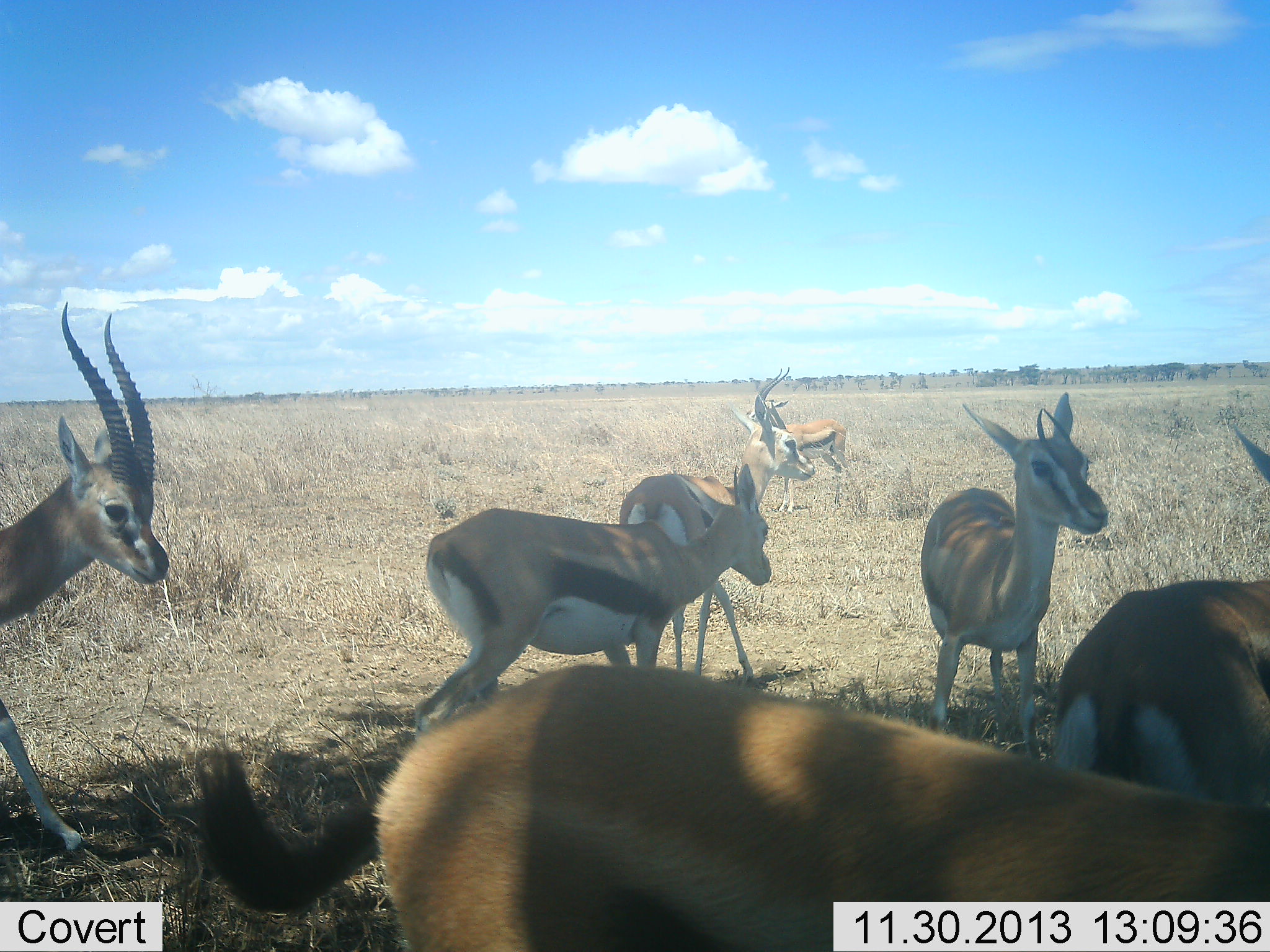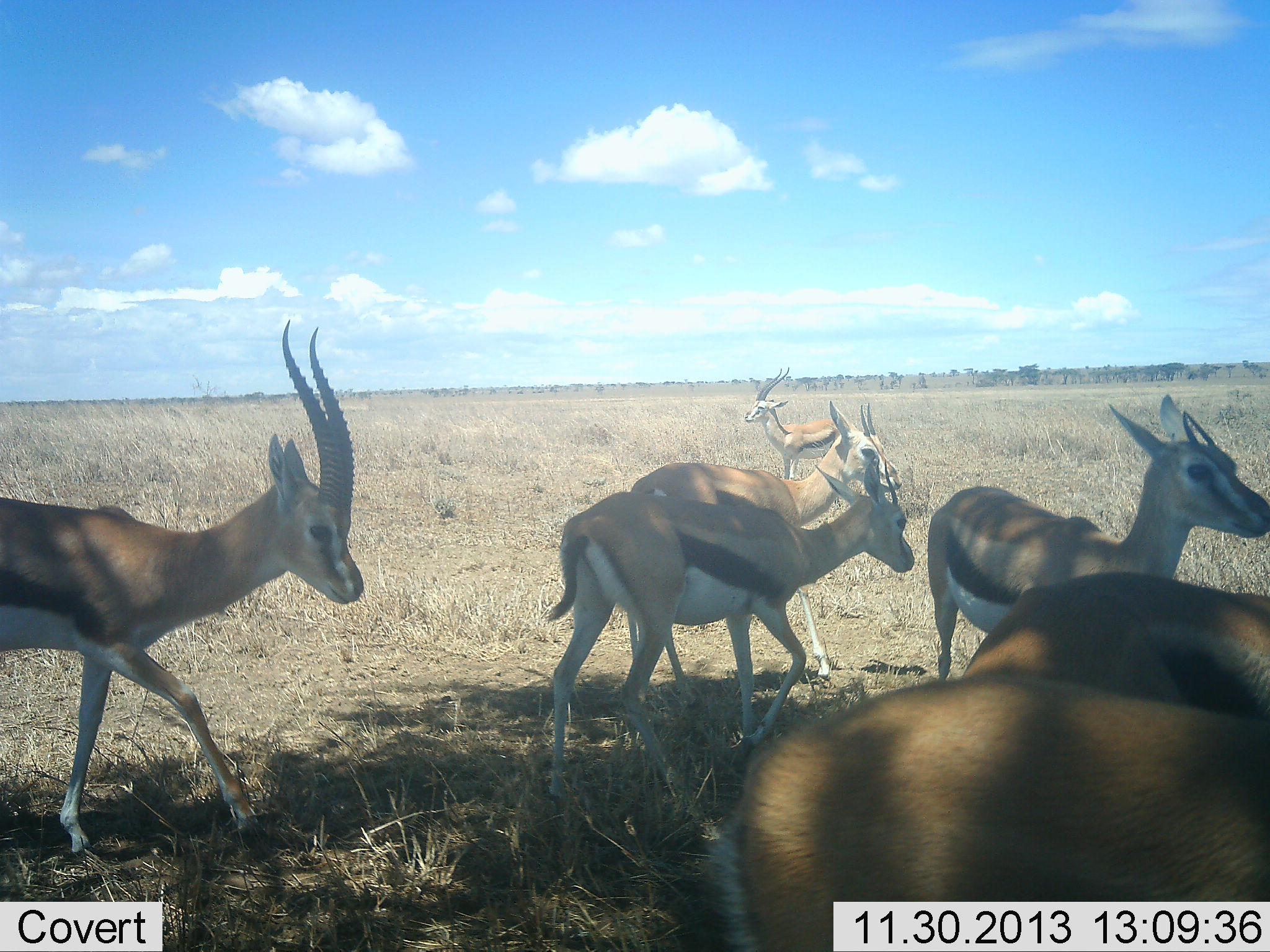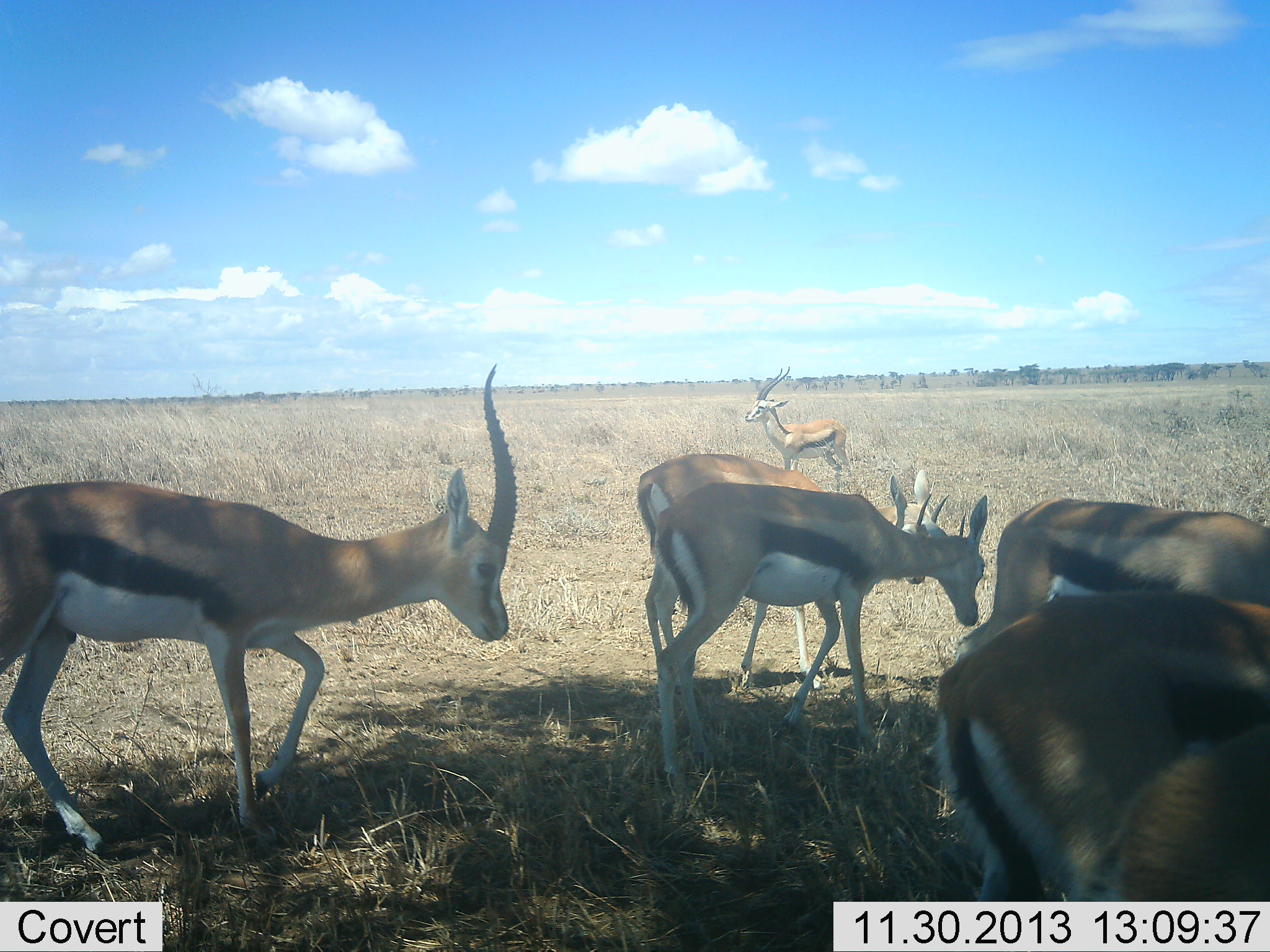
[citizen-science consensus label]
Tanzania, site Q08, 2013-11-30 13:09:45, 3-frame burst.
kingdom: Animalia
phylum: Chordata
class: Mammalia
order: Artiodactyla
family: Bovidae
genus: Eudorcas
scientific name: Eudorcas thomsonii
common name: thomson's gazelle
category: gazellethomsons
Gazellethomsons (thomson's gazelle) (Eudorcas thomsonii), count 7. Behavior (volunteer vote fractions): standing 60%, resting 10%, moving 90%, interacting 10%. Young present (vote fraction): 0%. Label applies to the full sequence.